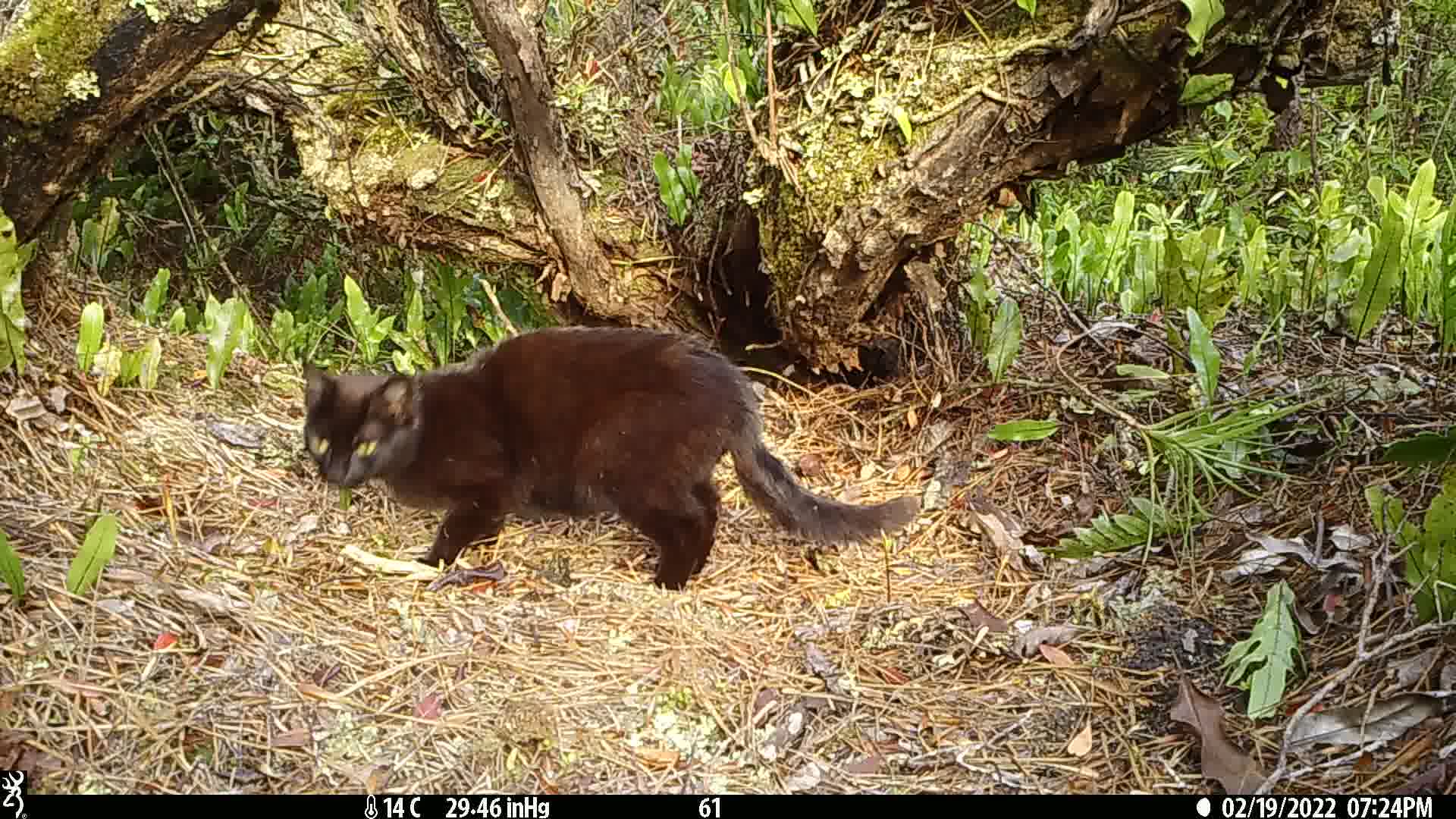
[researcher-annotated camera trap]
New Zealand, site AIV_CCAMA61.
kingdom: Animalia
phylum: Chordata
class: Mammalia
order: Carnivora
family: Felidae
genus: Felis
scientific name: Felis catus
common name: domestic cat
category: cat